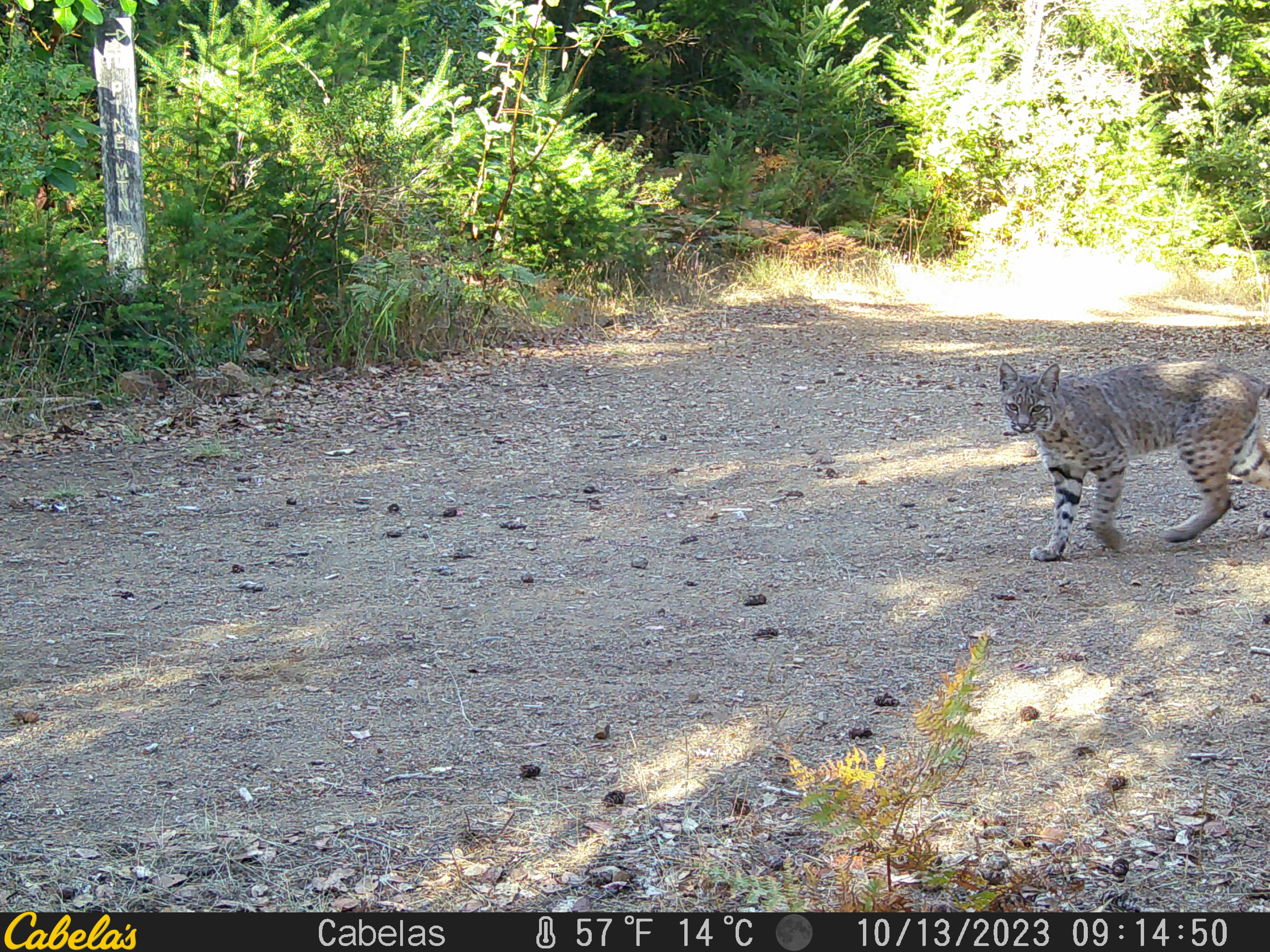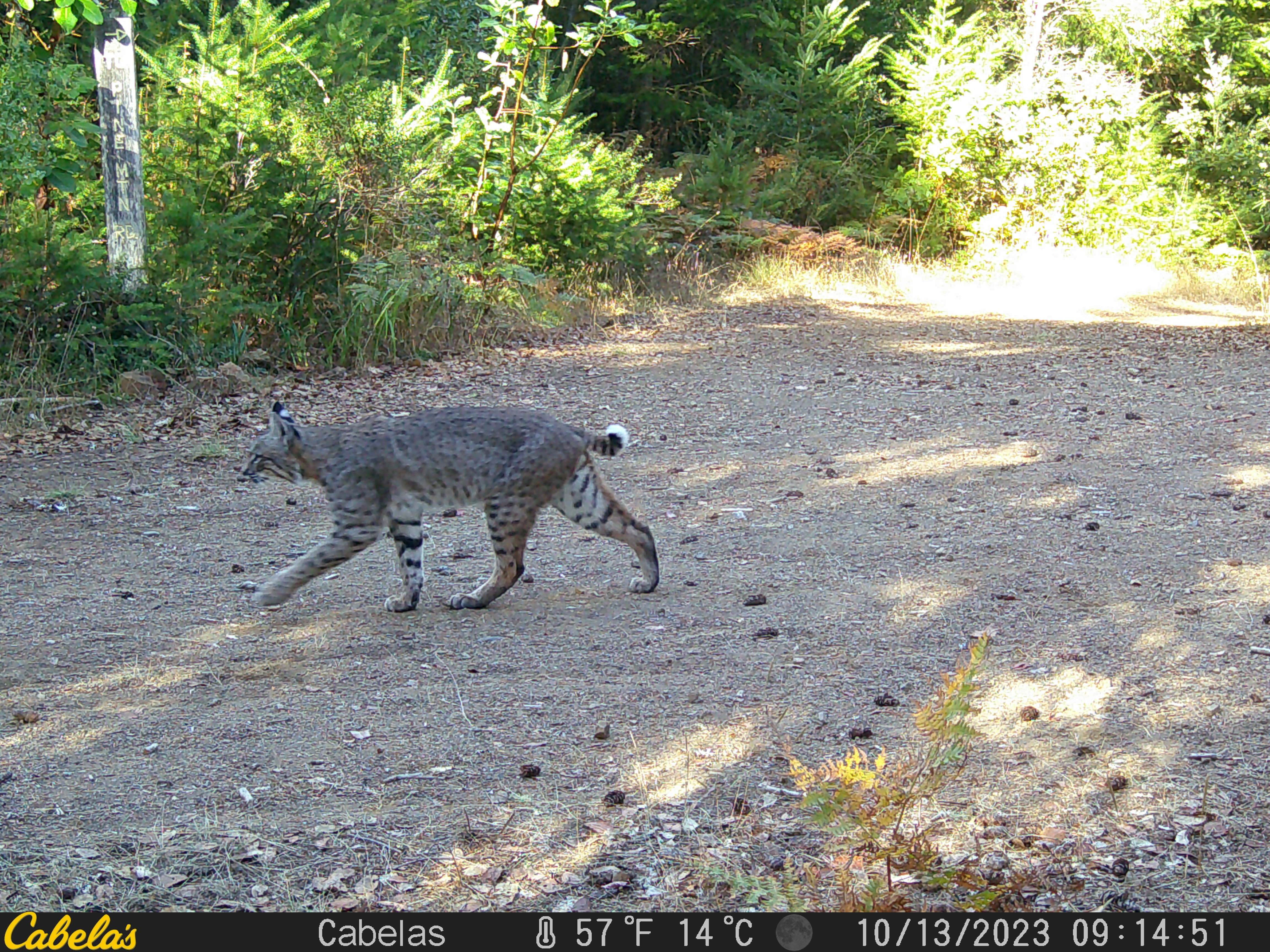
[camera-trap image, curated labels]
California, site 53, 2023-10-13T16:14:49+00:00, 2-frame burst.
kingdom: Animalia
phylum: Chordata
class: Mammalia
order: Carnivora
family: Felidae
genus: Lynx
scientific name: Lynx rufus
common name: bobcat